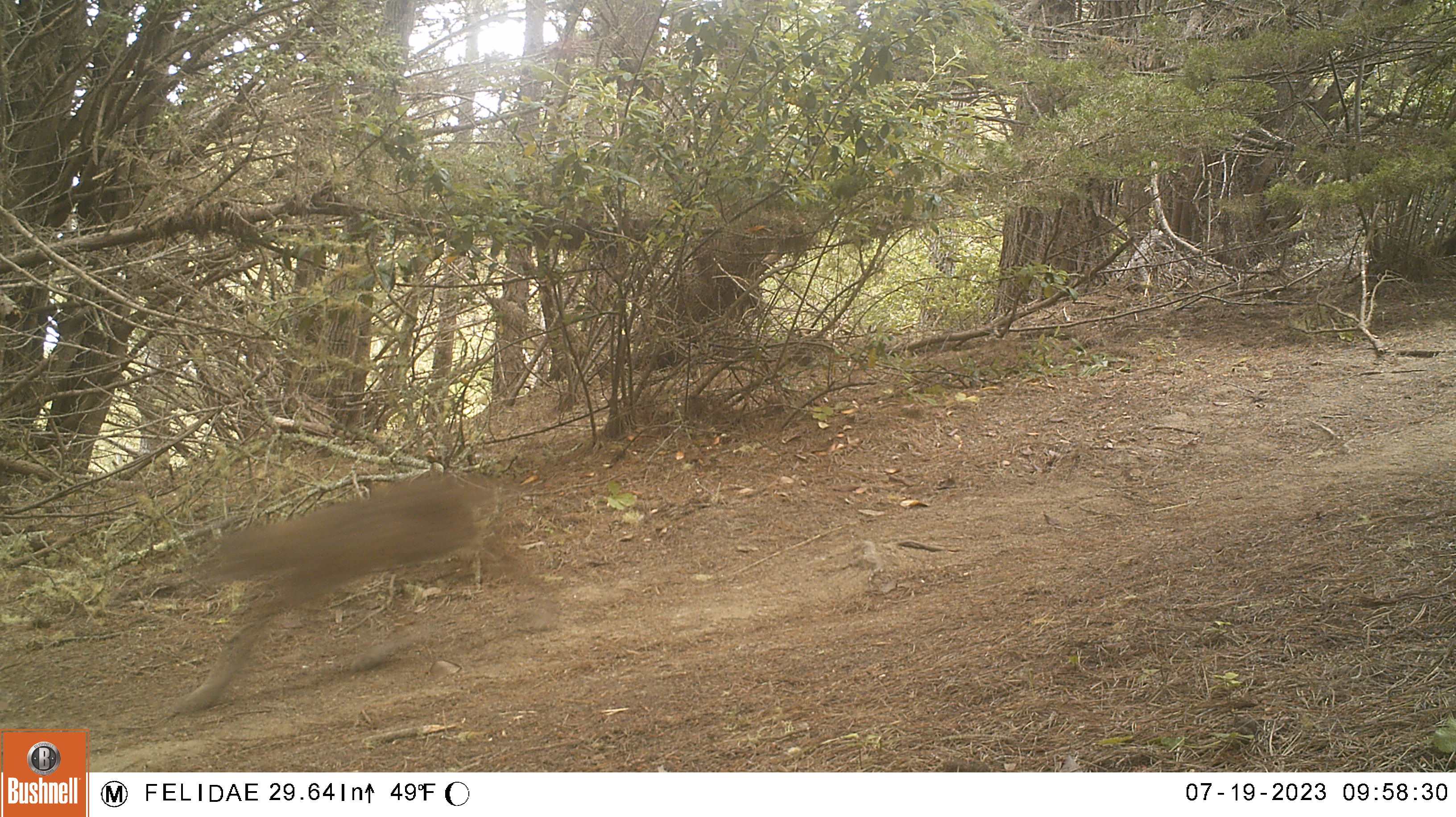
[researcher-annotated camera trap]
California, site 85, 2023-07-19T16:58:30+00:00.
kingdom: Animalia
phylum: Chordata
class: Mammalia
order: Carnivora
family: Felidae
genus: Lynx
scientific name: Lynx rufus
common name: bobcat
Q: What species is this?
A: Bobcat (Lynx rufus).